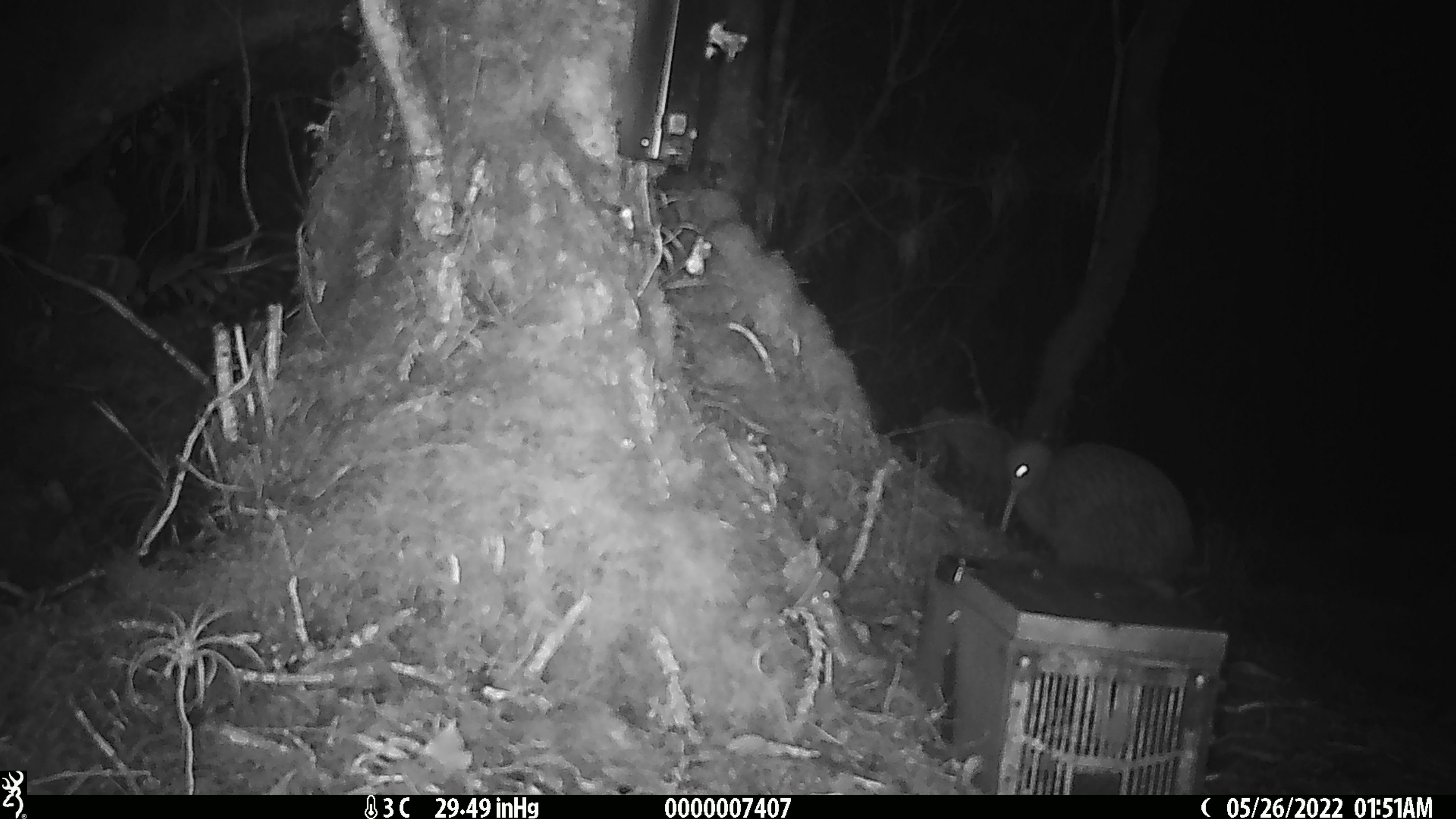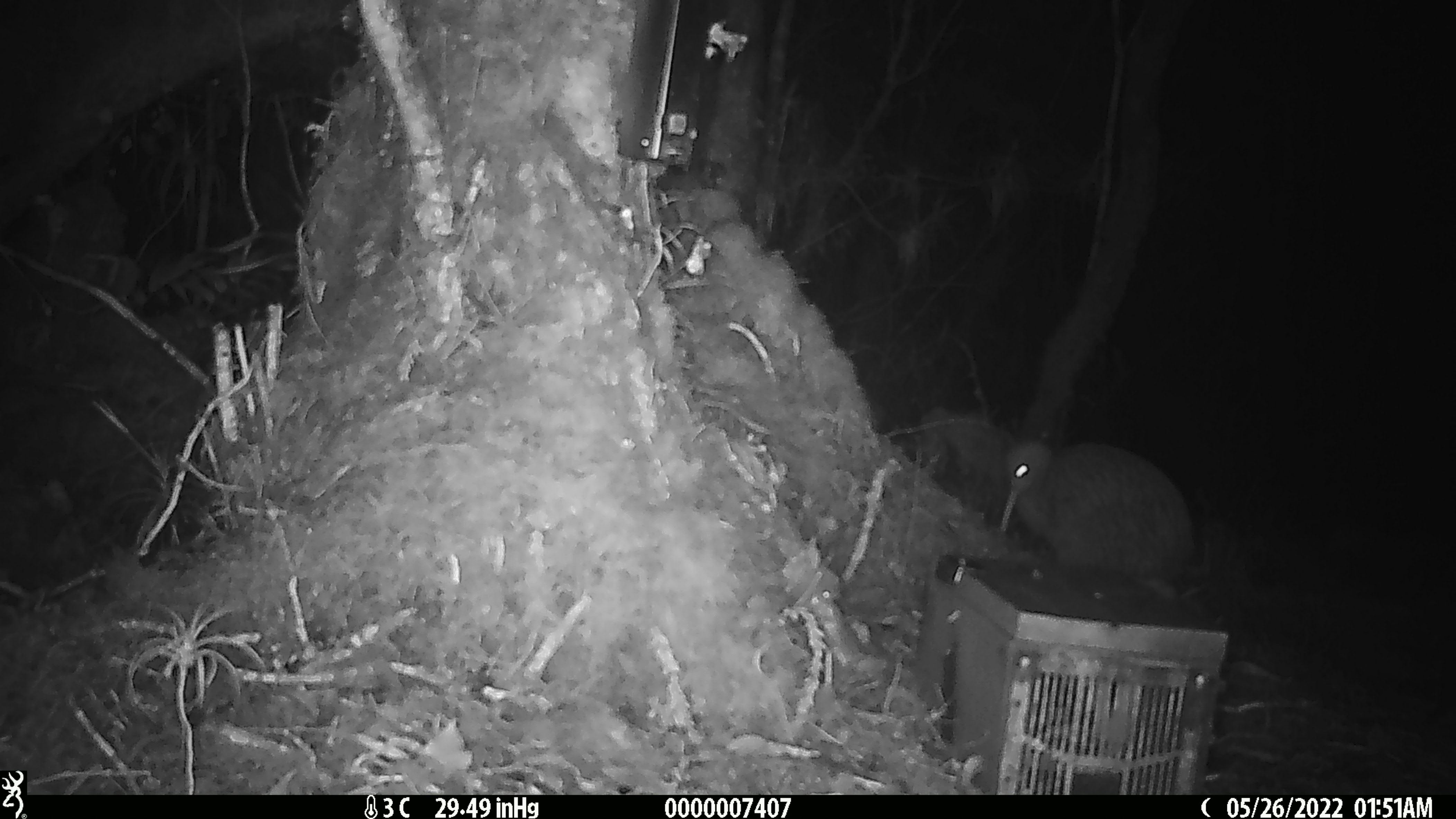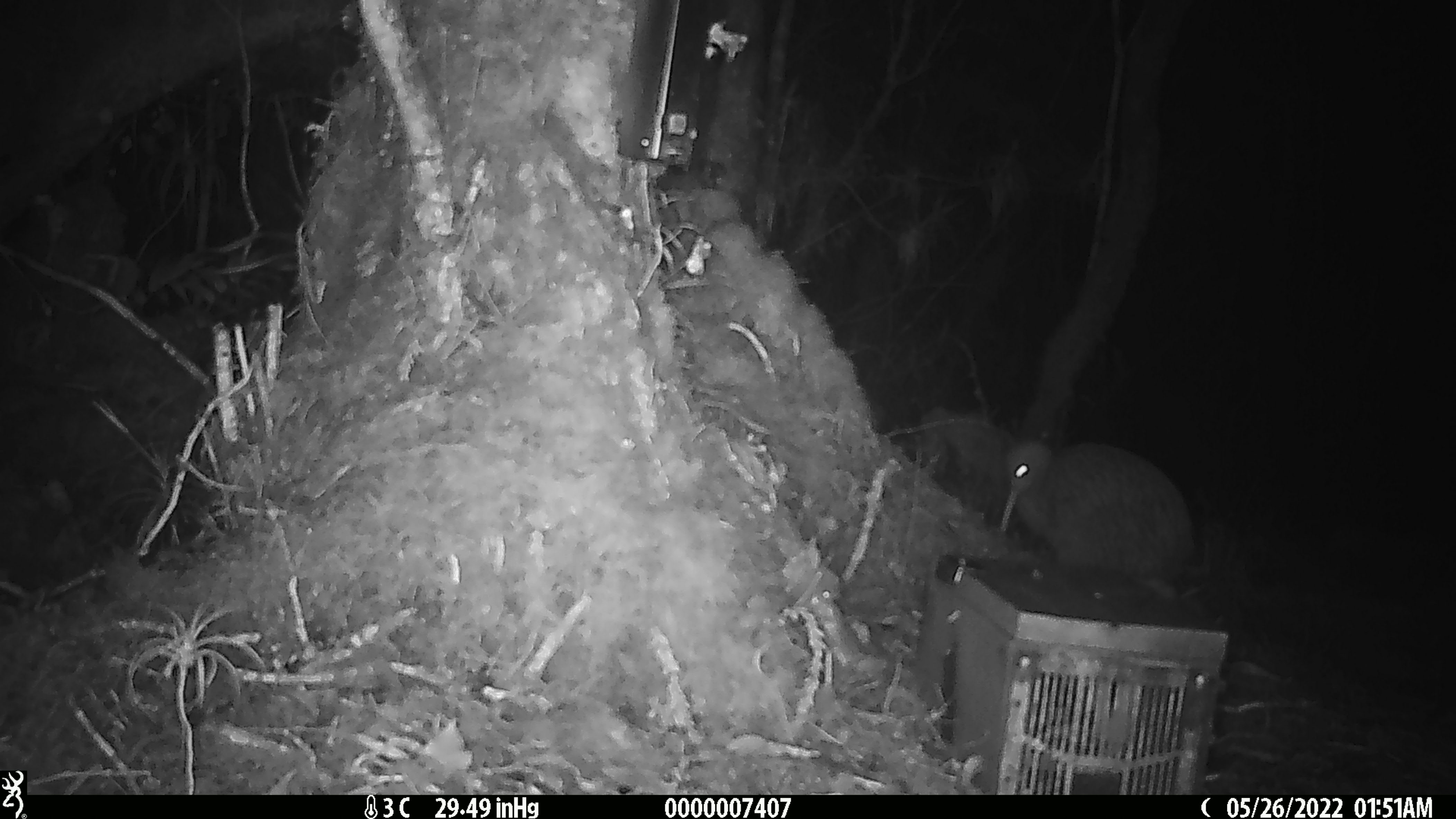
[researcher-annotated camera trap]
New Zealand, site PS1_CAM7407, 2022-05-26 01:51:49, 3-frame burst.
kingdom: Animalia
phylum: Chordata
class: Aves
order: Apterygiformes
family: Apterygidae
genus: Apteryx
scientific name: Apteryx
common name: kiwi